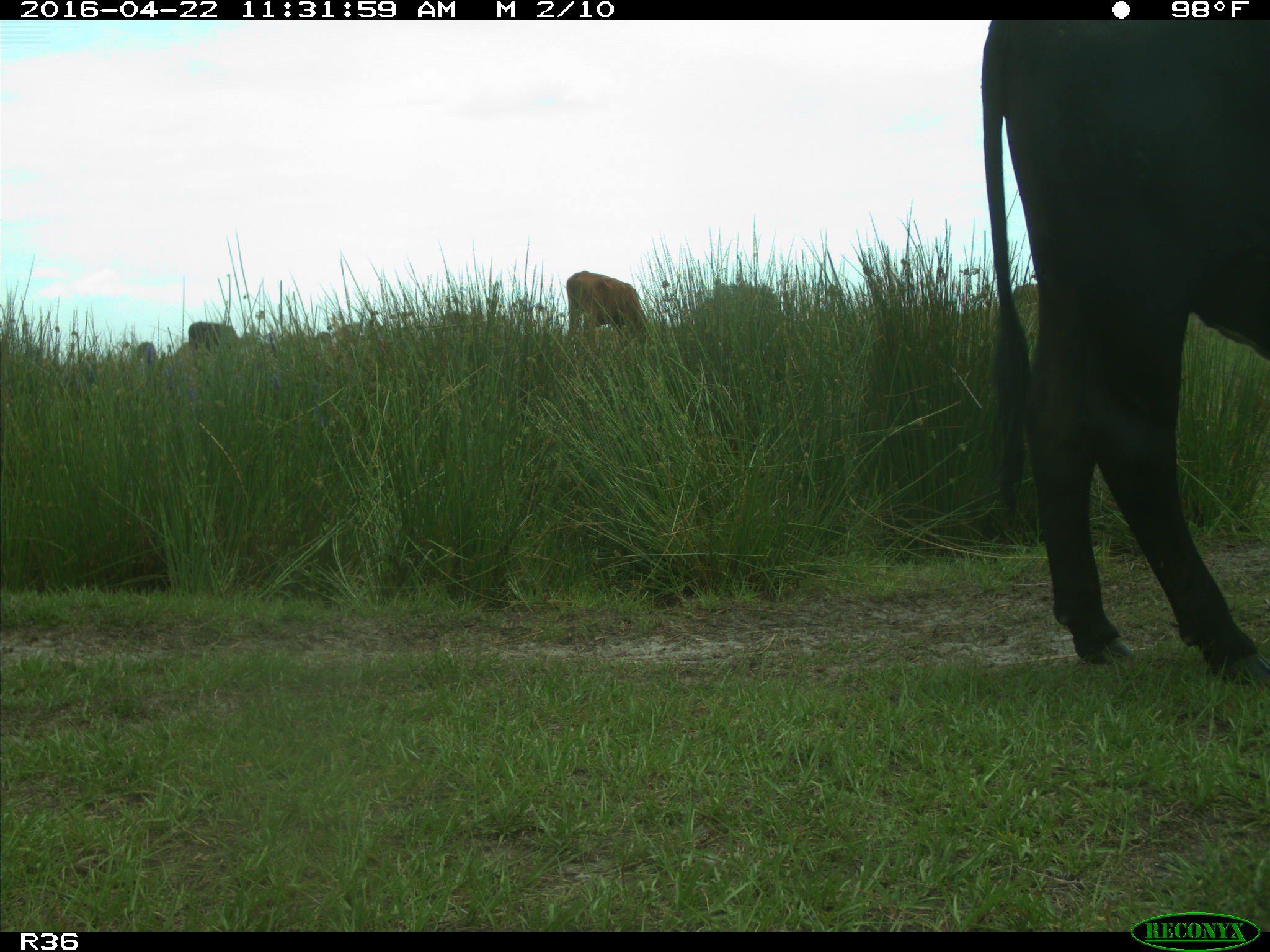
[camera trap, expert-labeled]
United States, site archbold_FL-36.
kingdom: Animalia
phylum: Chordata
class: Mammalia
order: Artiodactyla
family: Bovidae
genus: Bos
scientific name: Bos taurus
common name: domestic cow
Bos taurus (domestic cow).